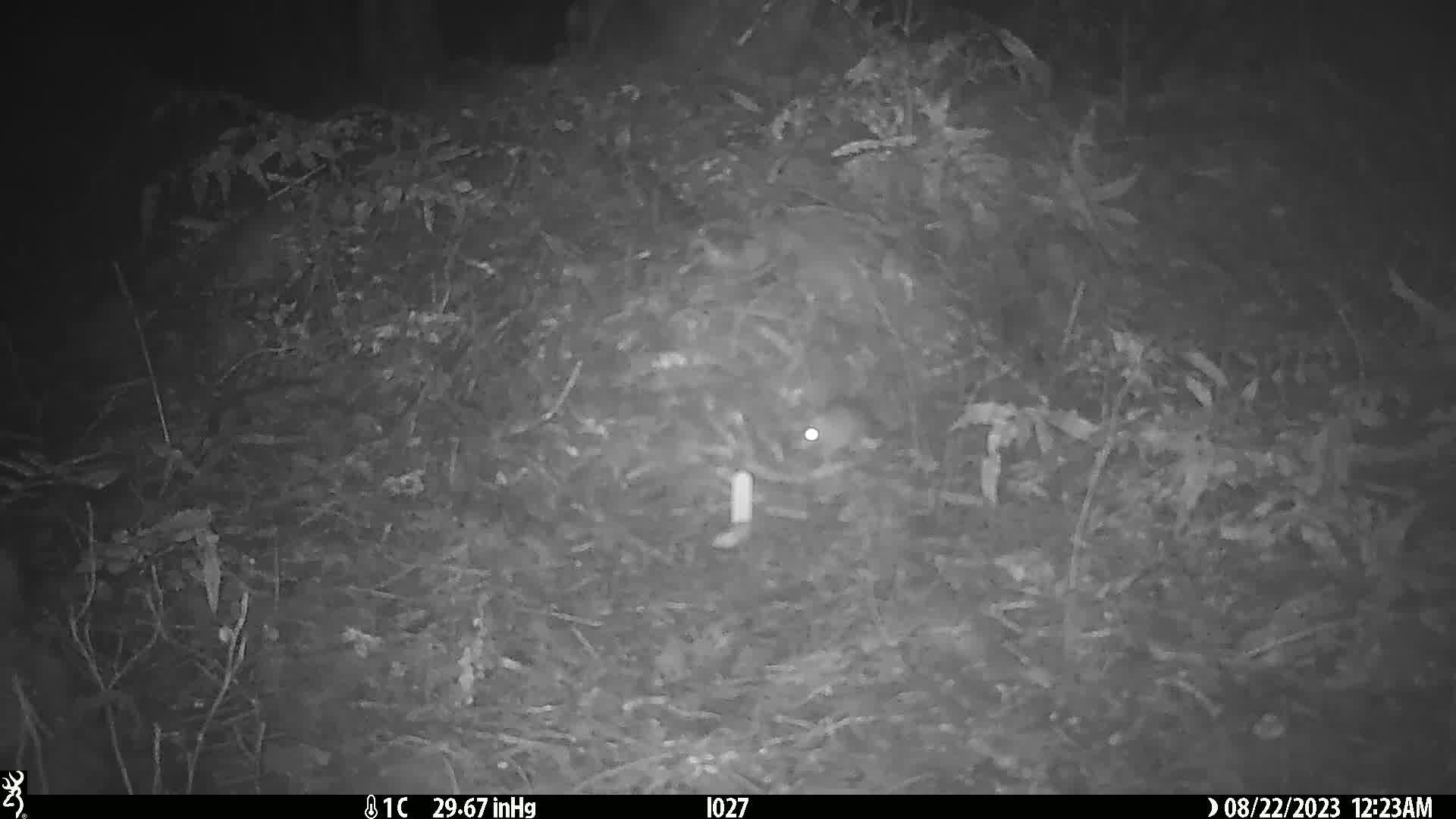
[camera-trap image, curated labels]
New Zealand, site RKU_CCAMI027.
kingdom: Animalia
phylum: Chordata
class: Mammalia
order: Rodentia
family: Muridae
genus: Rattus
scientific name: Rattus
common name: rat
Rat (Rattus).